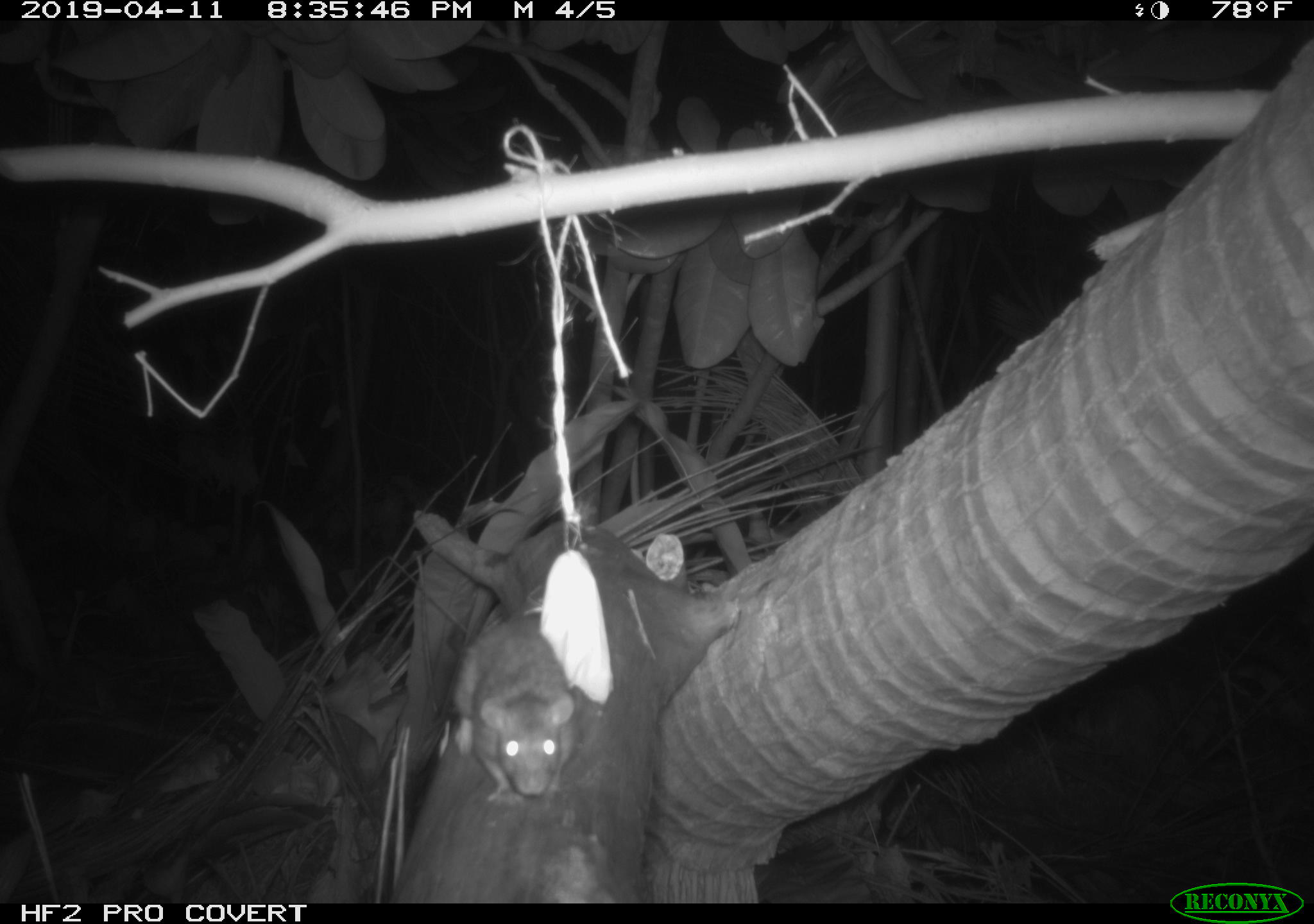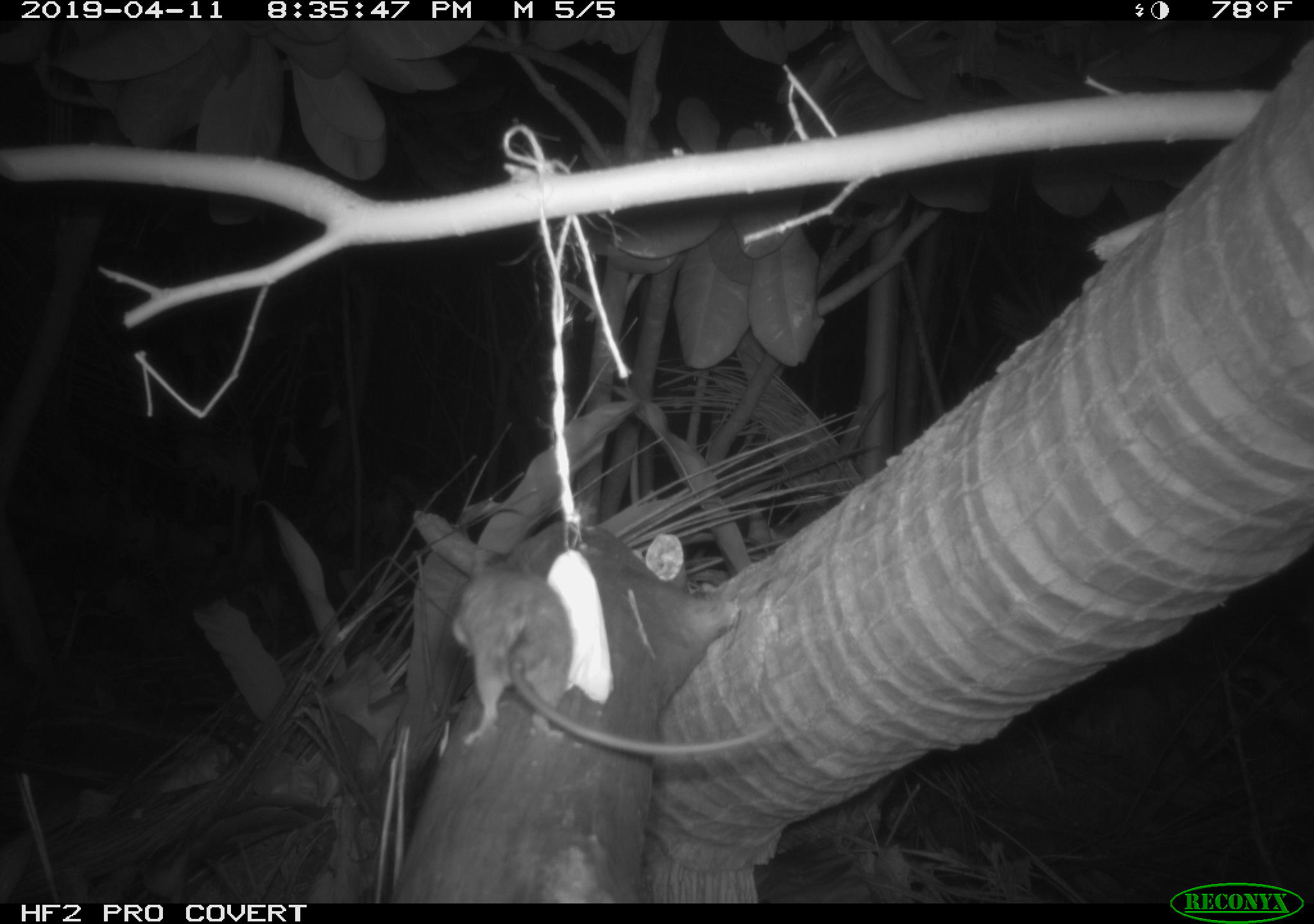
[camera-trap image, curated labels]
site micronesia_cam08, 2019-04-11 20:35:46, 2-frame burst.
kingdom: Animalia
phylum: Chordata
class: Mammalia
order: Rodentia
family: Muridae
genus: Rattus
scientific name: Rattus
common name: rat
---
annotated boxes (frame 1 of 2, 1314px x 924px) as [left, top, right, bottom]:
rat: [452, 551, 579, 810]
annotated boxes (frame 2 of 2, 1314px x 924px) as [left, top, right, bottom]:
rat: [451, 542, 787, 764]